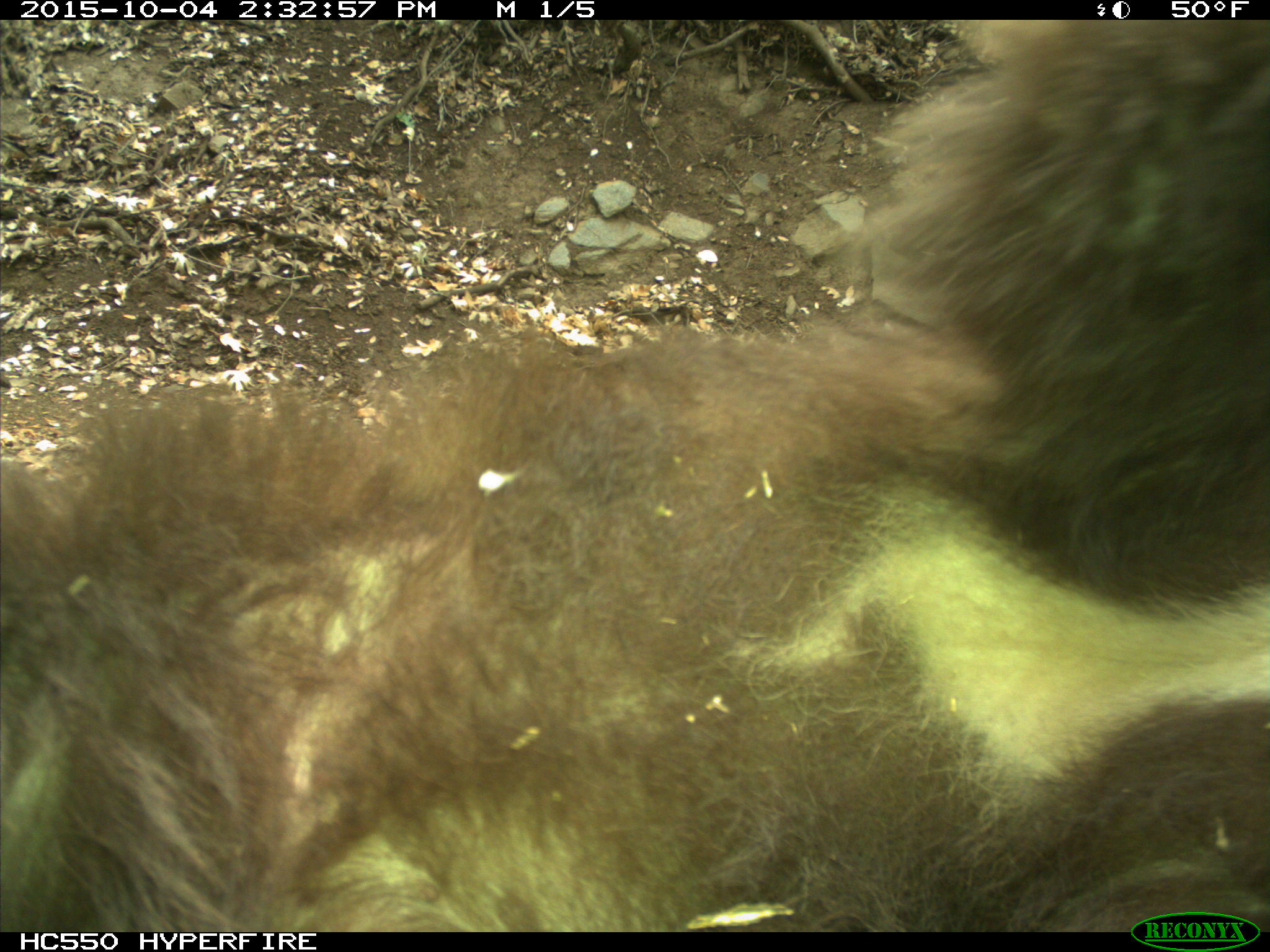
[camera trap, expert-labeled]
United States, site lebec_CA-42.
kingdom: Animalia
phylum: Chordata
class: Mammalia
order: Carnivora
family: Ursidae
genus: Ursus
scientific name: Ursus americanus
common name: american black bear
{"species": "Ursus americanus (american black bear)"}